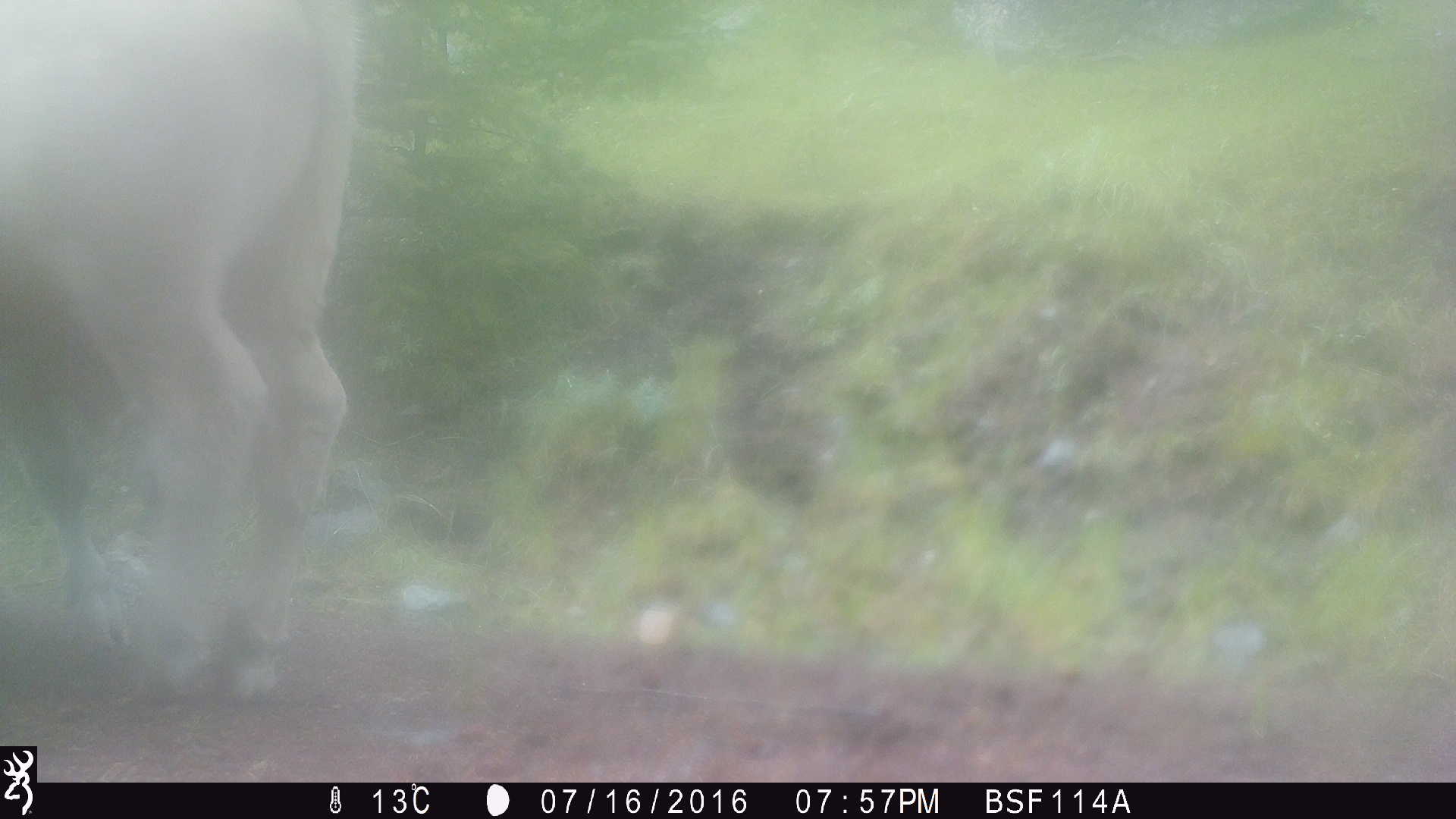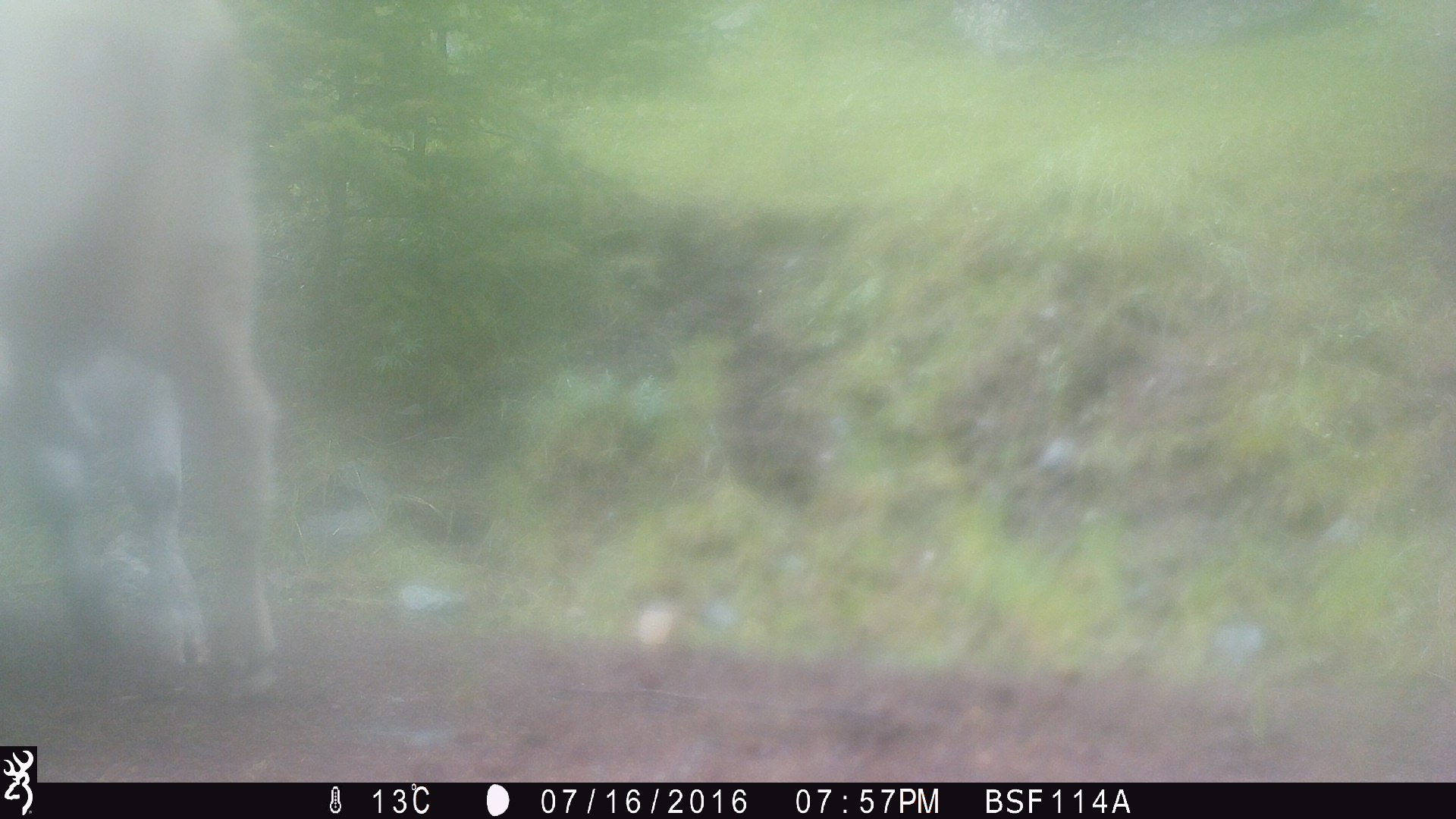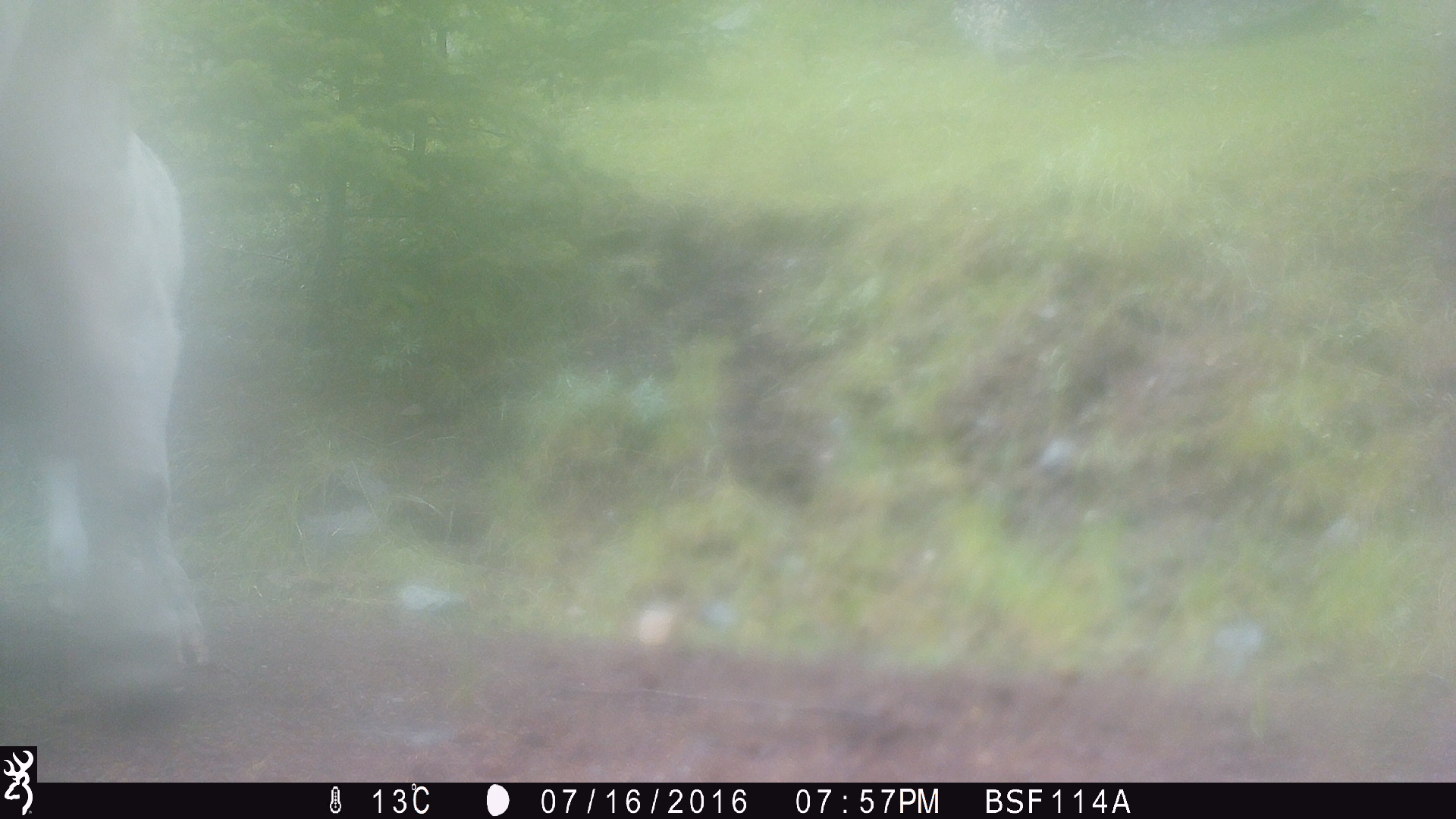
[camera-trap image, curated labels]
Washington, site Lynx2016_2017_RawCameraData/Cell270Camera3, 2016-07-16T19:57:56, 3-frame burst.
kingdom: Animalia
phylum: Chordata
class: Mammalia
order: Artiodactyla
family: Bovidae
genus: Bos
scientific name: Bos taurus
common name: domestic cattle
Domestic cattle (Bos taurus). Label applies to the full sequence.